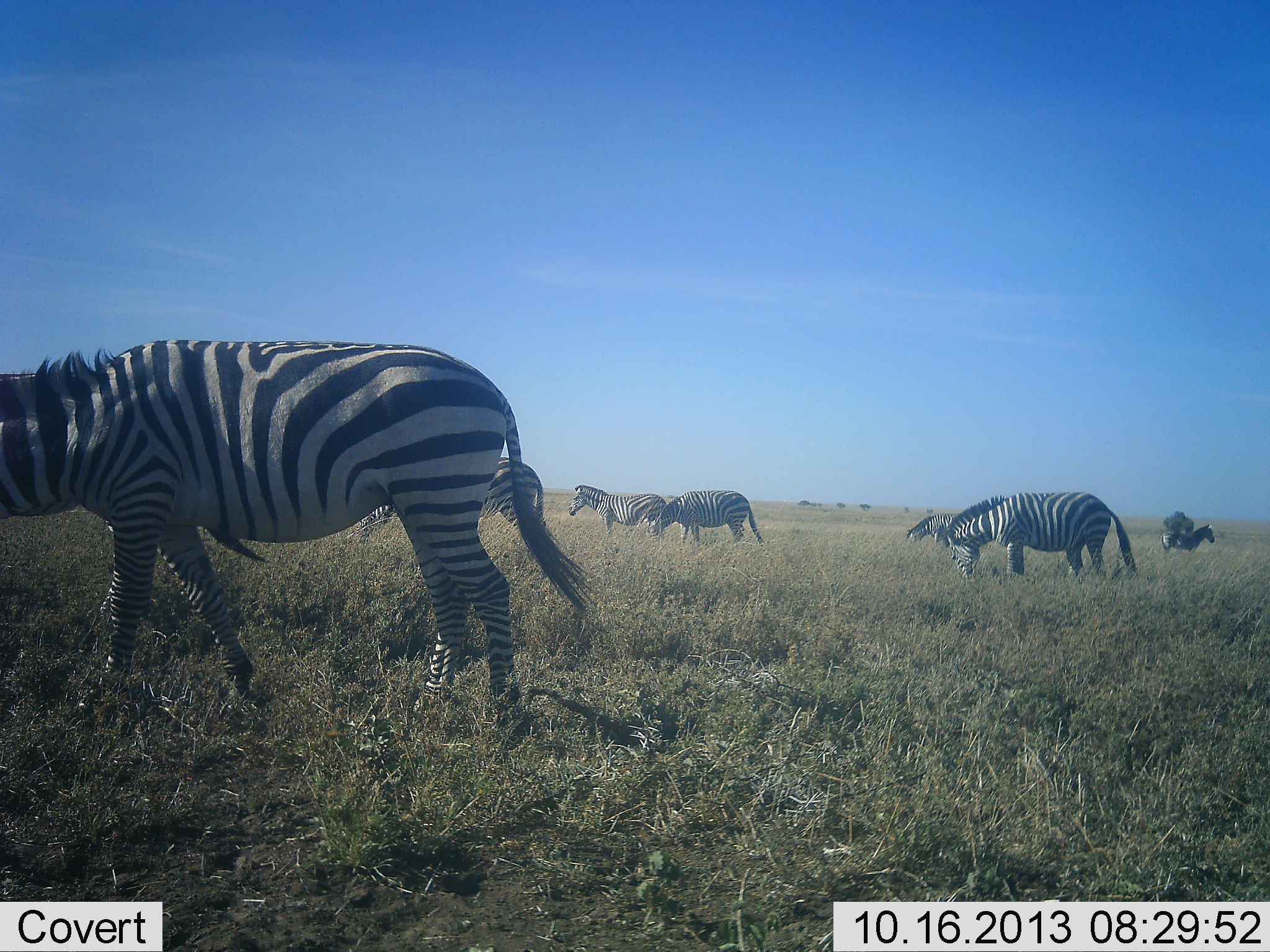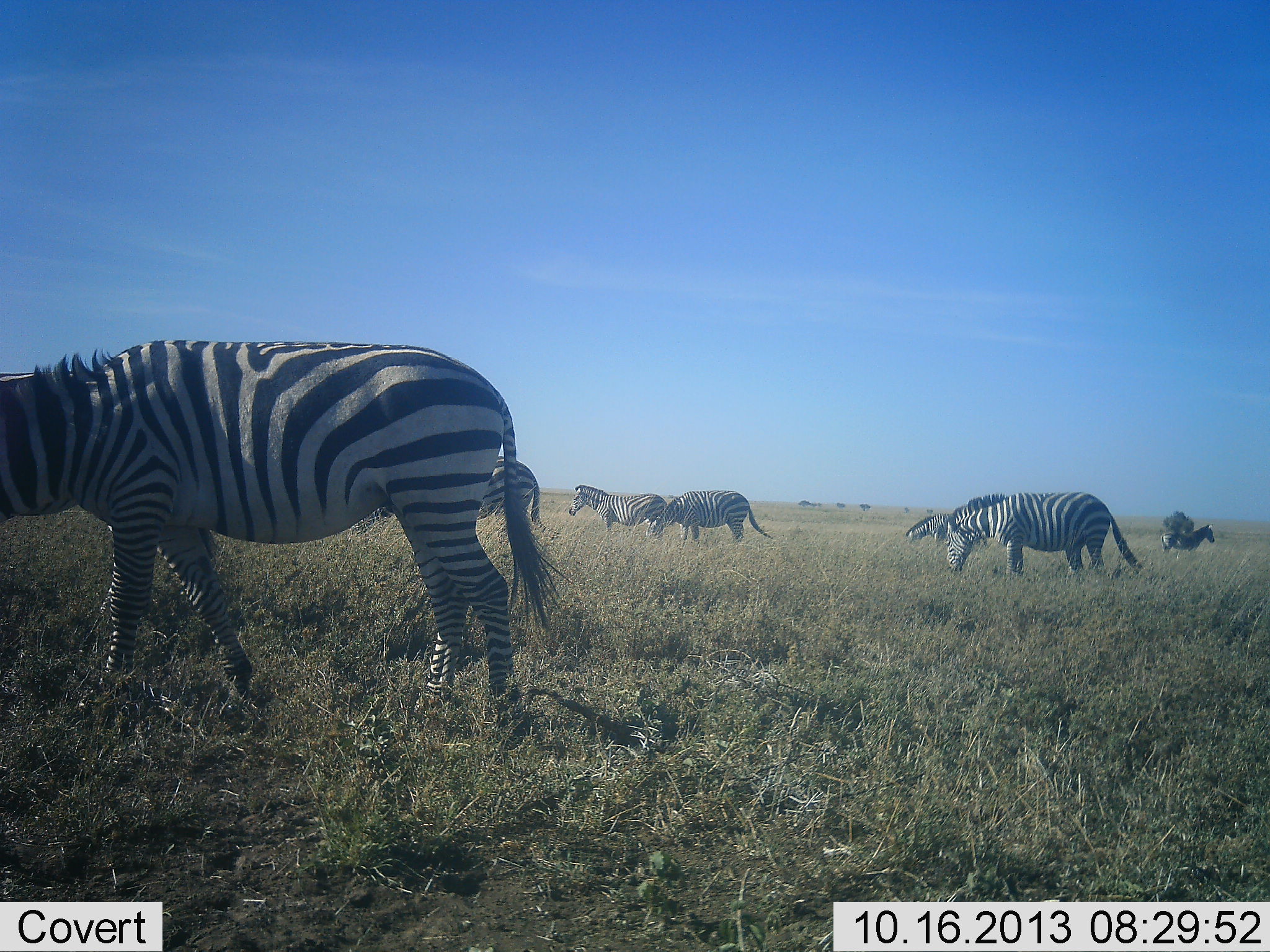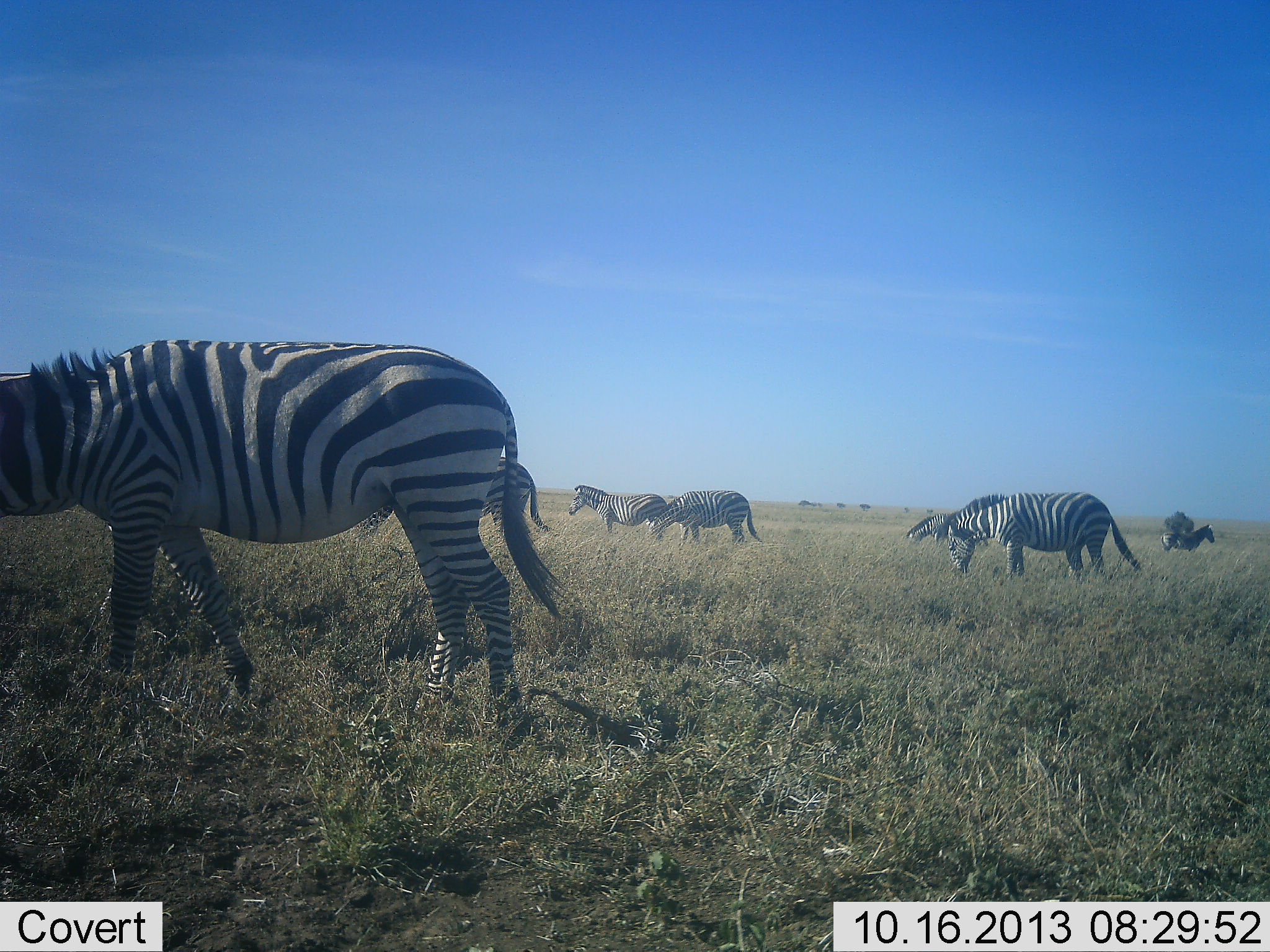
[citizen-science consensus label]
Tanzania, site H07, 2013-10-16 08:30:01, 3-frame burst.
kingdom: Animalia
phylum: Chordata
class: Mammalia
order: Perissodactyla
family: Equidae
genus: Equus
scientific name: Equus quagga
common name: plains zebra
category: zebra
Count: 7.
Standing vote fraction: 60%.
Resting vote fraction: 0%.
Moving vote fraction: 10%.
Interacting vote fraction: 0%.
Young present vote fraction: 0%.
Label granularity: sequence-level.